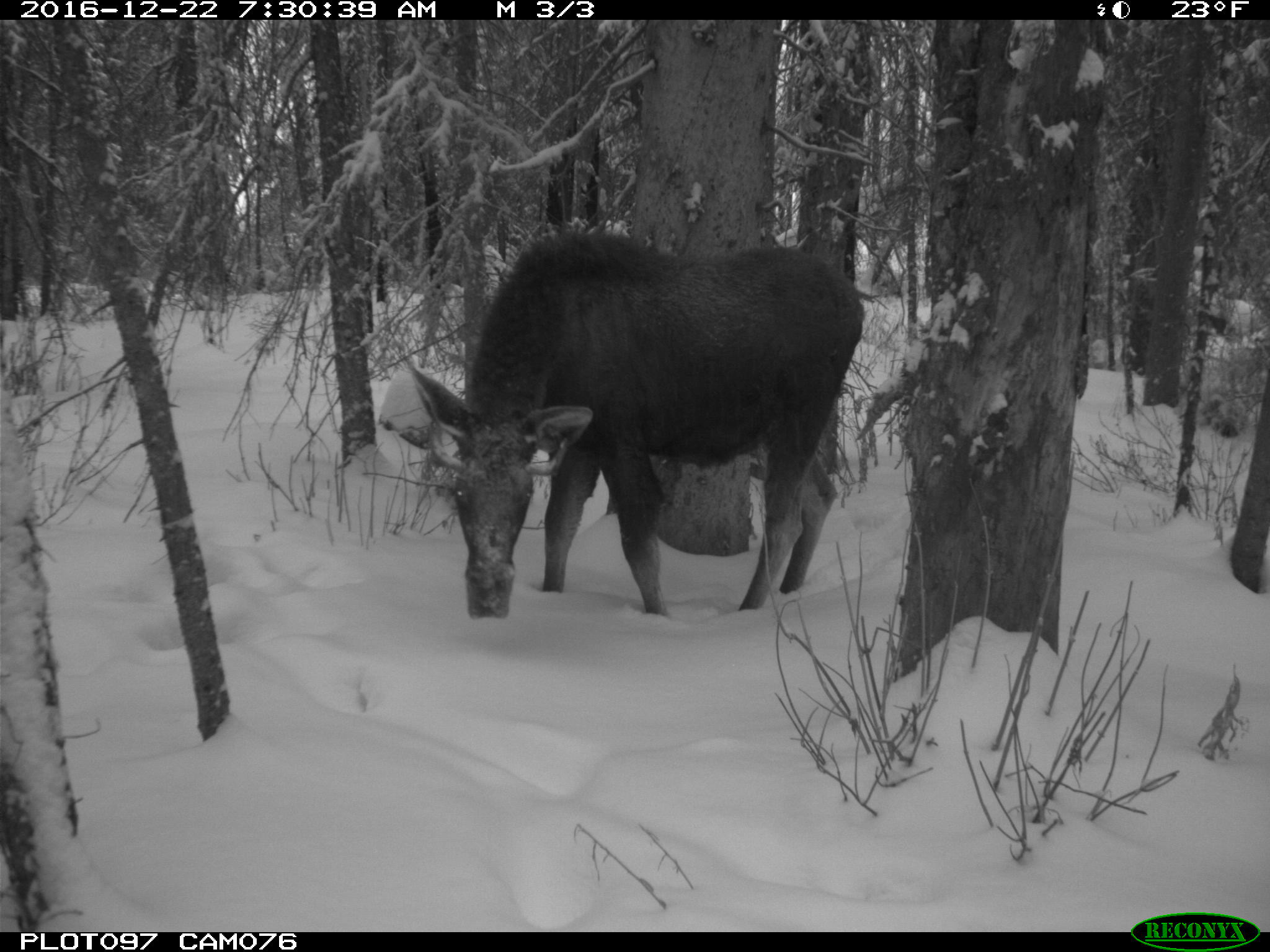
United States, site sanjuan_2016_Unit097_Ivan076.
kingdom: Animalia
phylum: Chordata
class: Mammalia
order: Artiodactyla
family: Cervidae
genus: Alces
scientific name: Alces alces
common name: moose